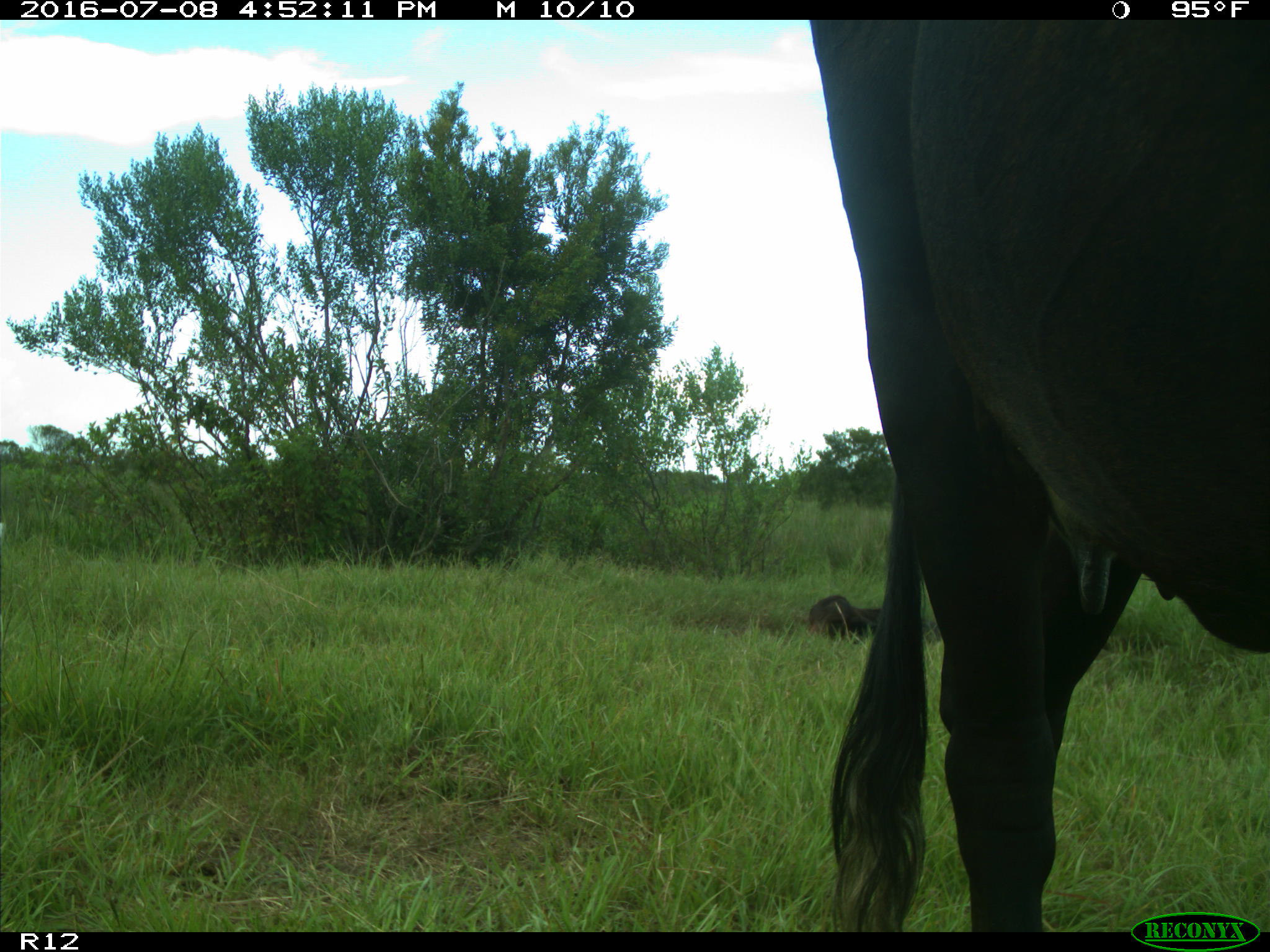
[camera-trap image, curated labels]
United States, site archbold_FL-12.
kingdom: Animalia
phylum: Chordata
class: Mammalia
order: Artiodactyla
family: Bovidae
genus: Bos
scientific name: Bos taurus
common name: domestic cow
Bos taurus (domestic cow).